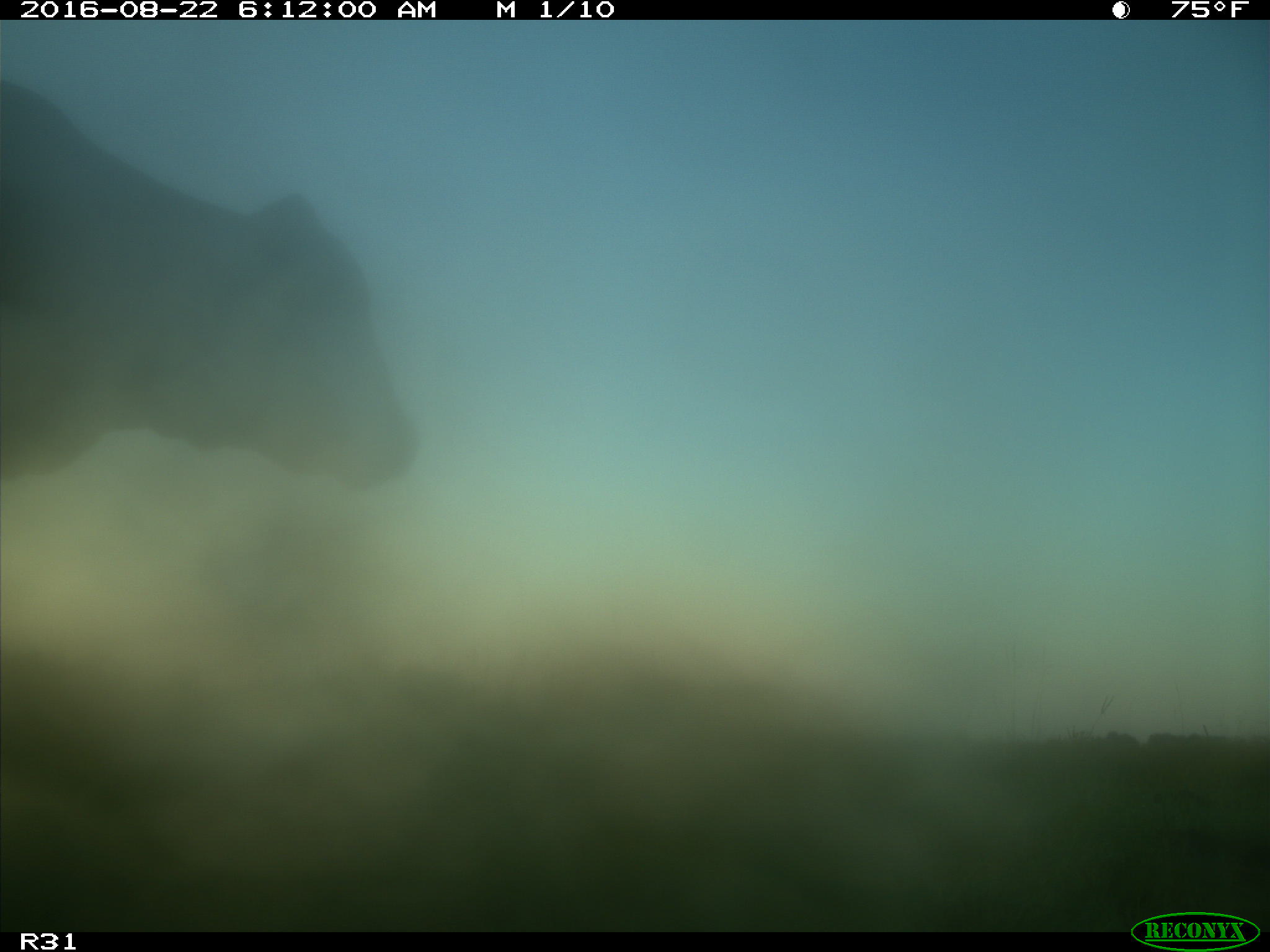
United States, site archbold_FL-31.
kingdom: Animalia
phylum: Chordata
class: Mammalia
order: Artiodactyla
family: Bovidae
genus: Bos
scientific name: Bos taurus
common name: domestic cow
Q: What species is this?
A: Bos taurus (domestic cow).